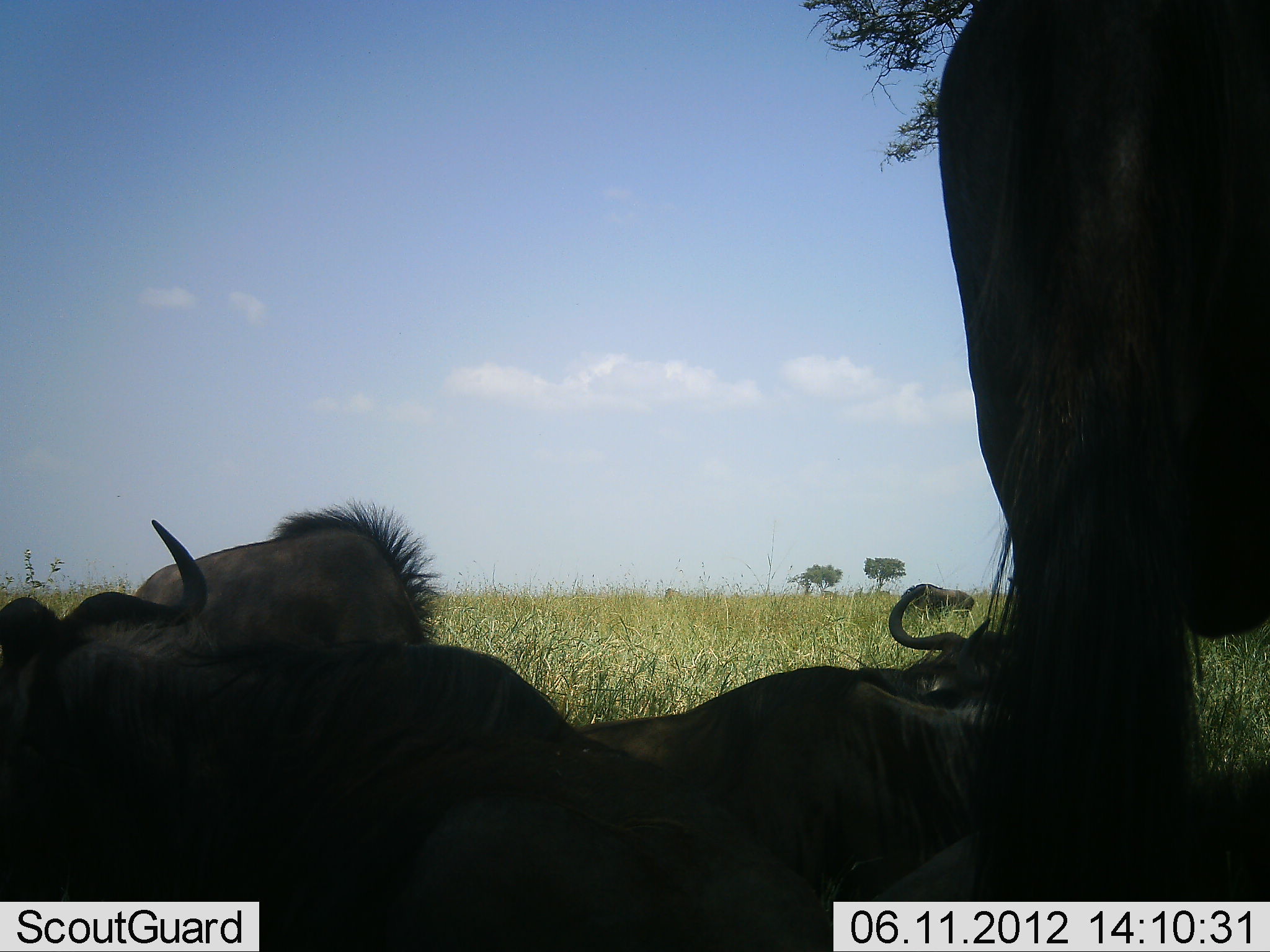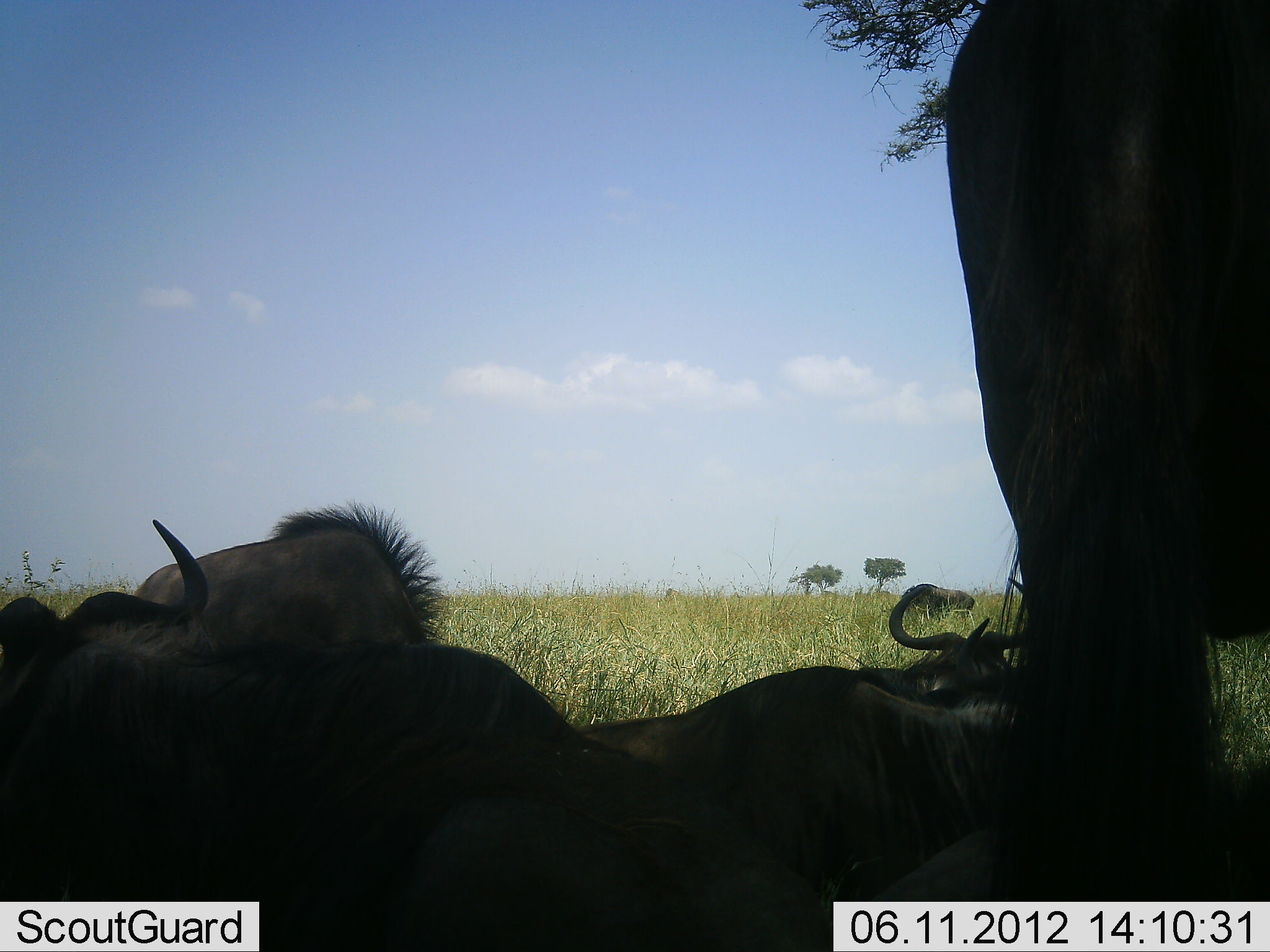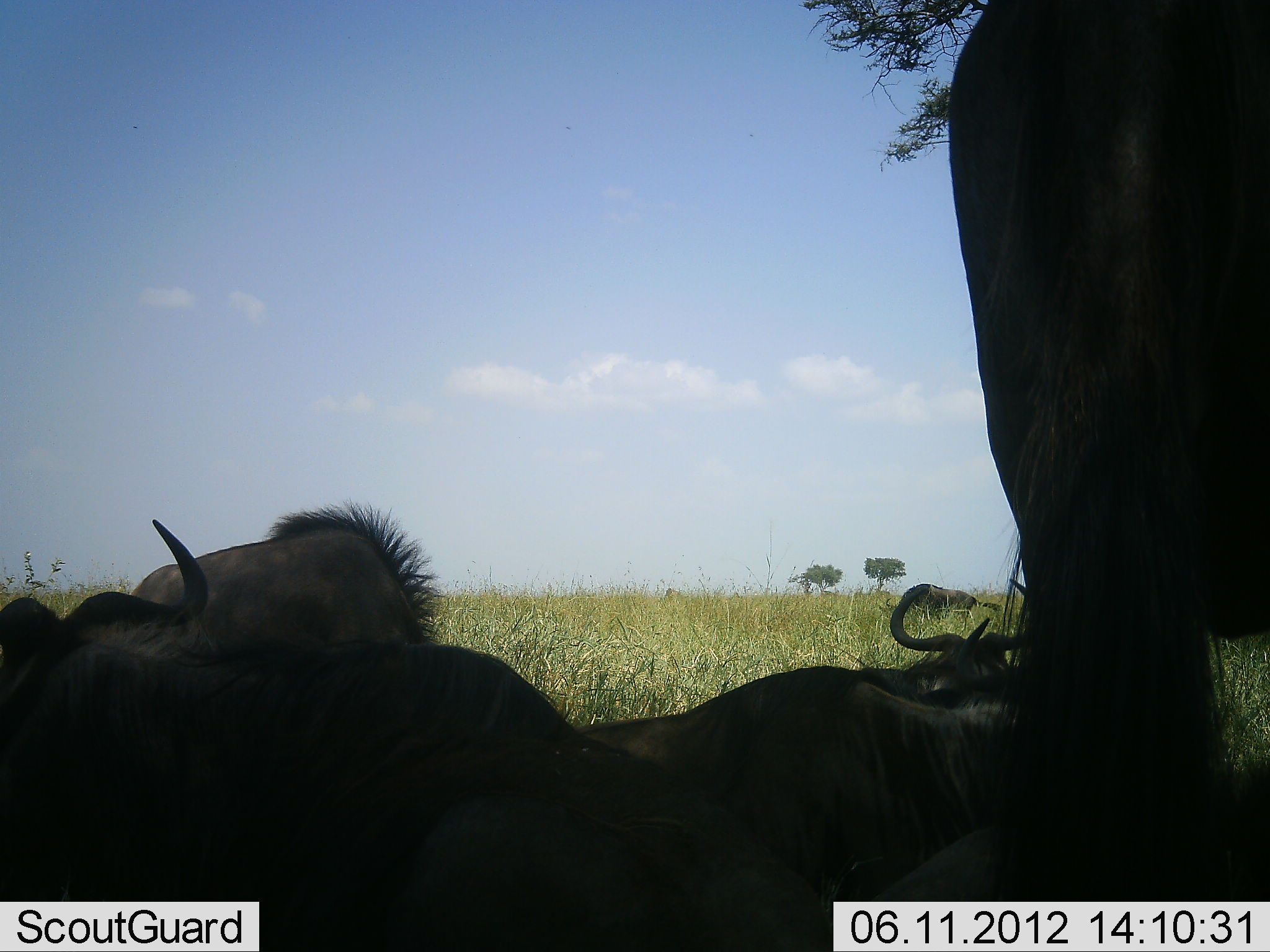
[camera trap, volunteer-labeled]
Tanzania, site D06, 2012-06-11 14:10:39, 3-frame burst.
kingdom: Animalia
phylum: Chordata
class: Mammalia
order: Artiodactyla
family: Bovidae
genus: Connochaetes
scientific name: Connochaetes taurinus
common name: blue wildebeest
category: wildebeest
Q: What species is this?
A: Wildebeest (blue wildebeest) (Connochaetes taurinus).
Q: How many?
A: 5.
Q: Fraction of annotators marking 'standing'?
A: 80%.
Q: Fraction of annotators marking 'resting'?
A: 100%.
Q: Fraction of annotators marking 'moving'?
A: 0%.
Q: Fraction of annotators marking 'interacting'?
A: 0%.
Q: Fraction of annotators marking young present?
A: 0%.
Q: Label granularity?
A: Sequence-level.